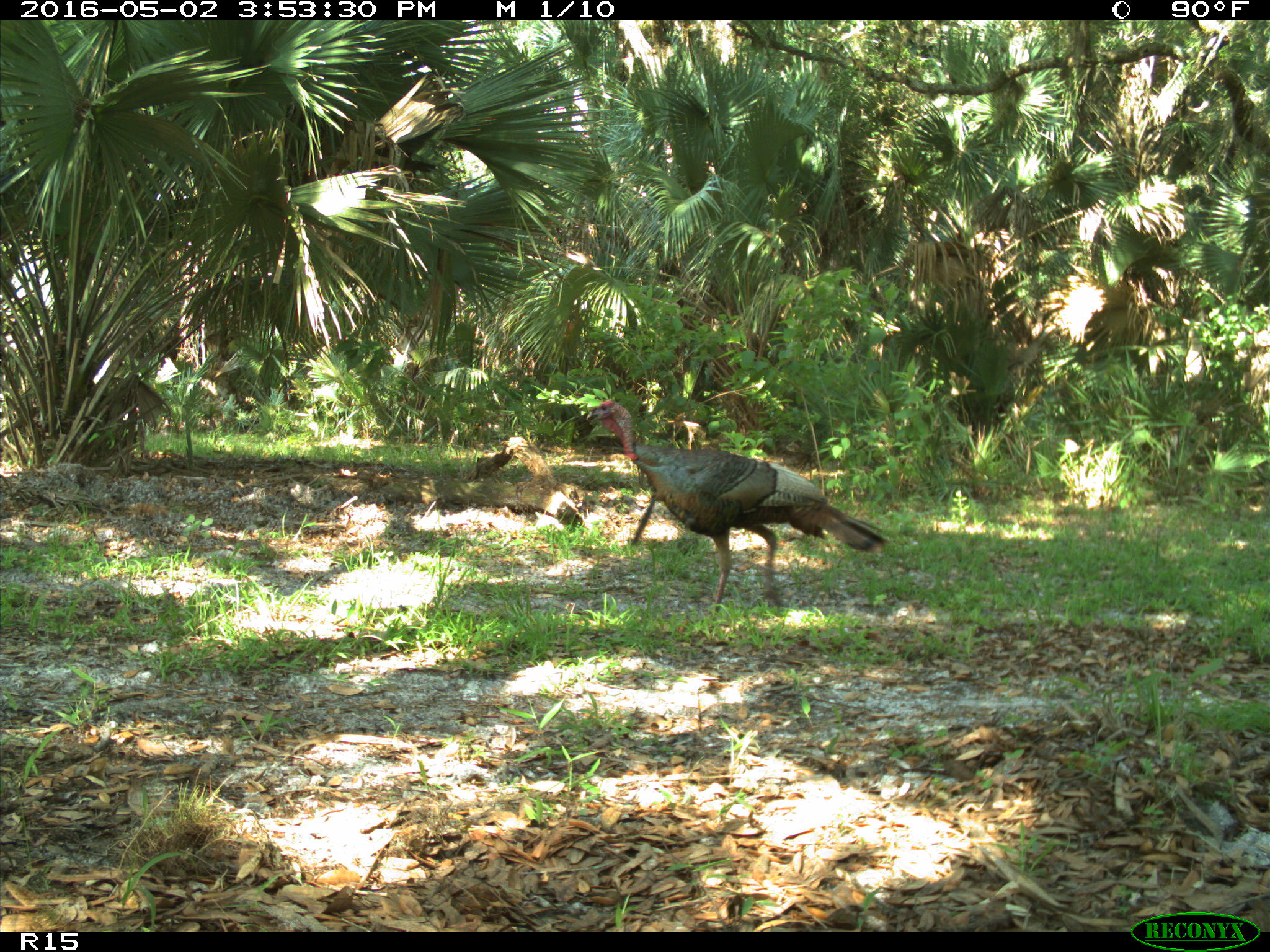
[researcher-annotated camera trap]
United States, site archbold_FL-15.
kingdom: Animalia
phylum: Chordata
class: Aves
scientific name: Aves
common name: birds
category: unidentified bird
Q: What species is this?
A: Unidentified bird (birds) (Aves).